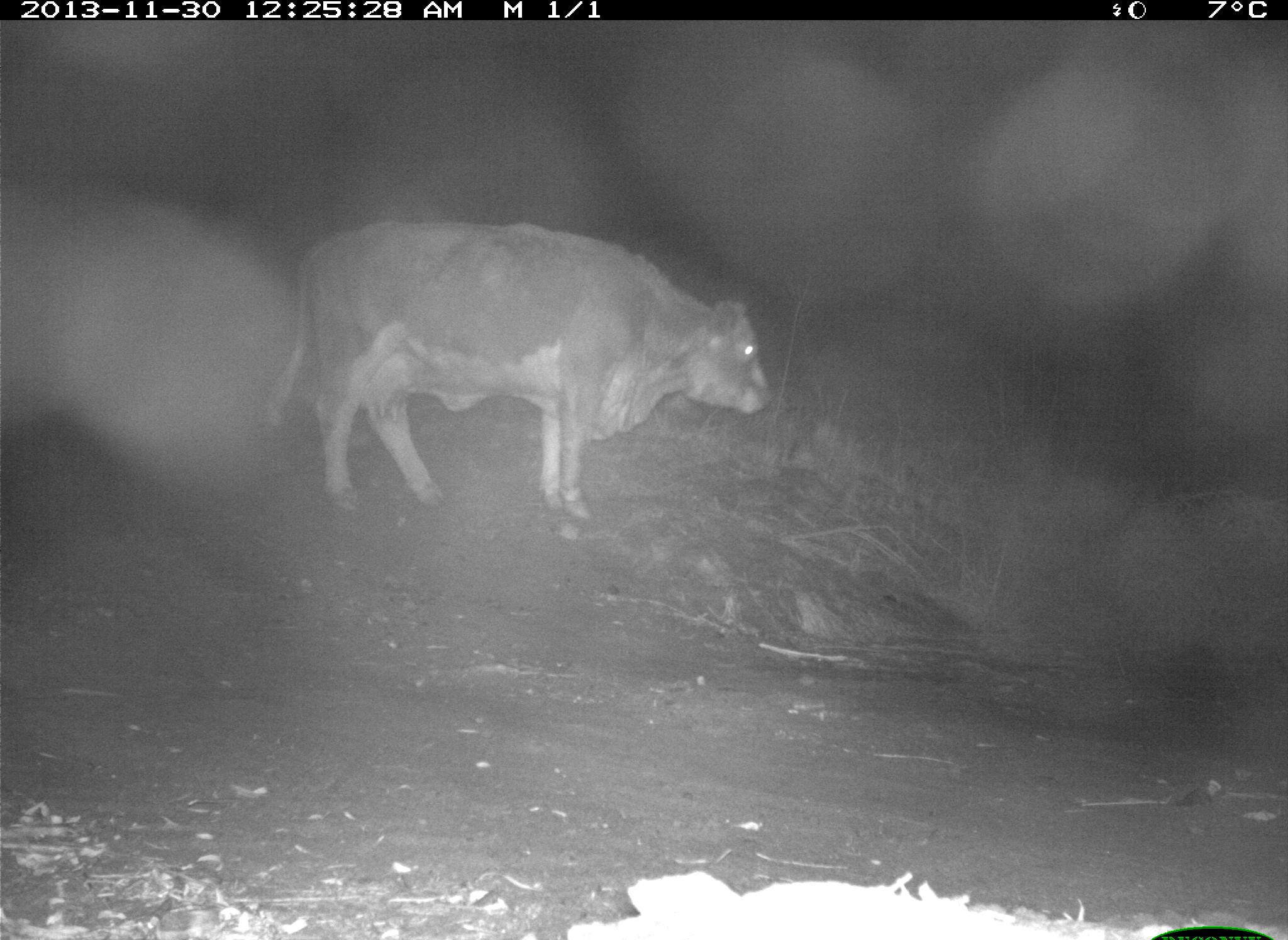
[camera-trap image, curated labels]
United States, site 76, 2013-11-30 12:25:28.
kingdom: Animalia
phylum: Chordata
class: Mammalia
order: Artiodactyla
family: Bovidae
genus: Bos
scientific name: Bos taurus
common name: cow